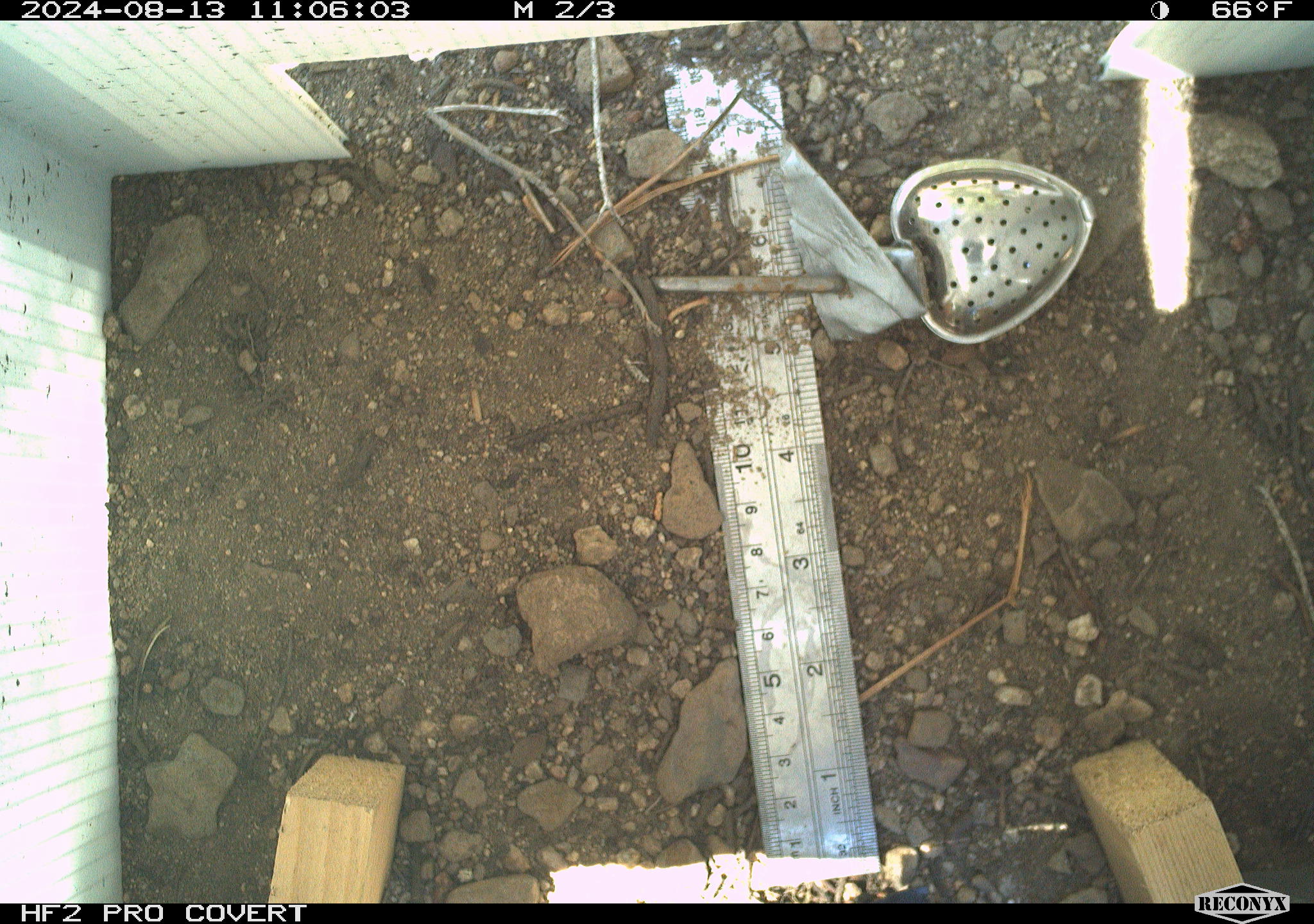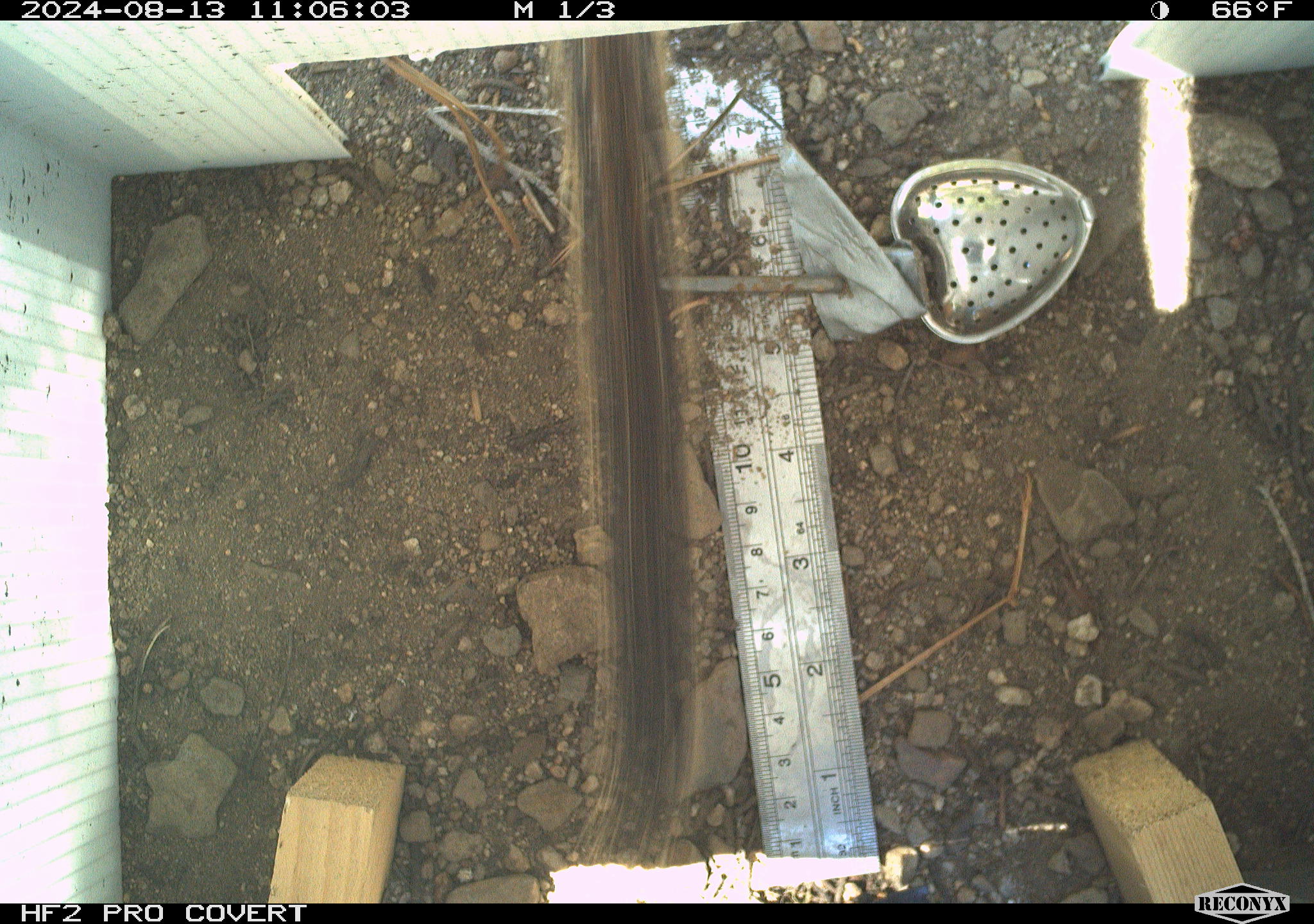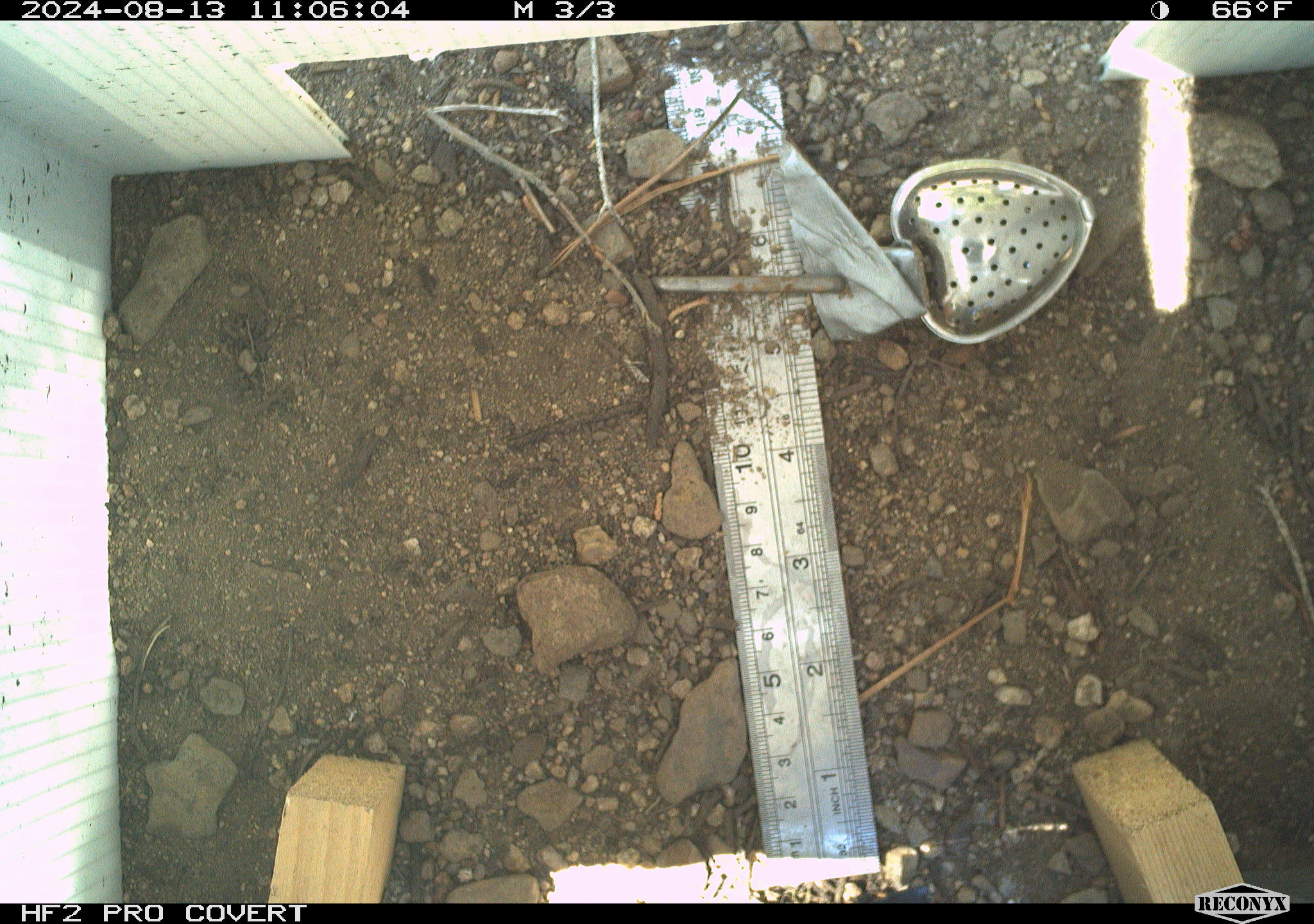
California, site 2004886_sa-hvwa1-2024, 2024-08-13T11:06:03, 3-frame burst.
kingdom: Animalia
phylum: Chordata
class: Mammalia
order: Rodentia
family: Sciuridae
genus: Neotamias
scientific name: Neotamias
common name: western chipmunks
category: neotamias species